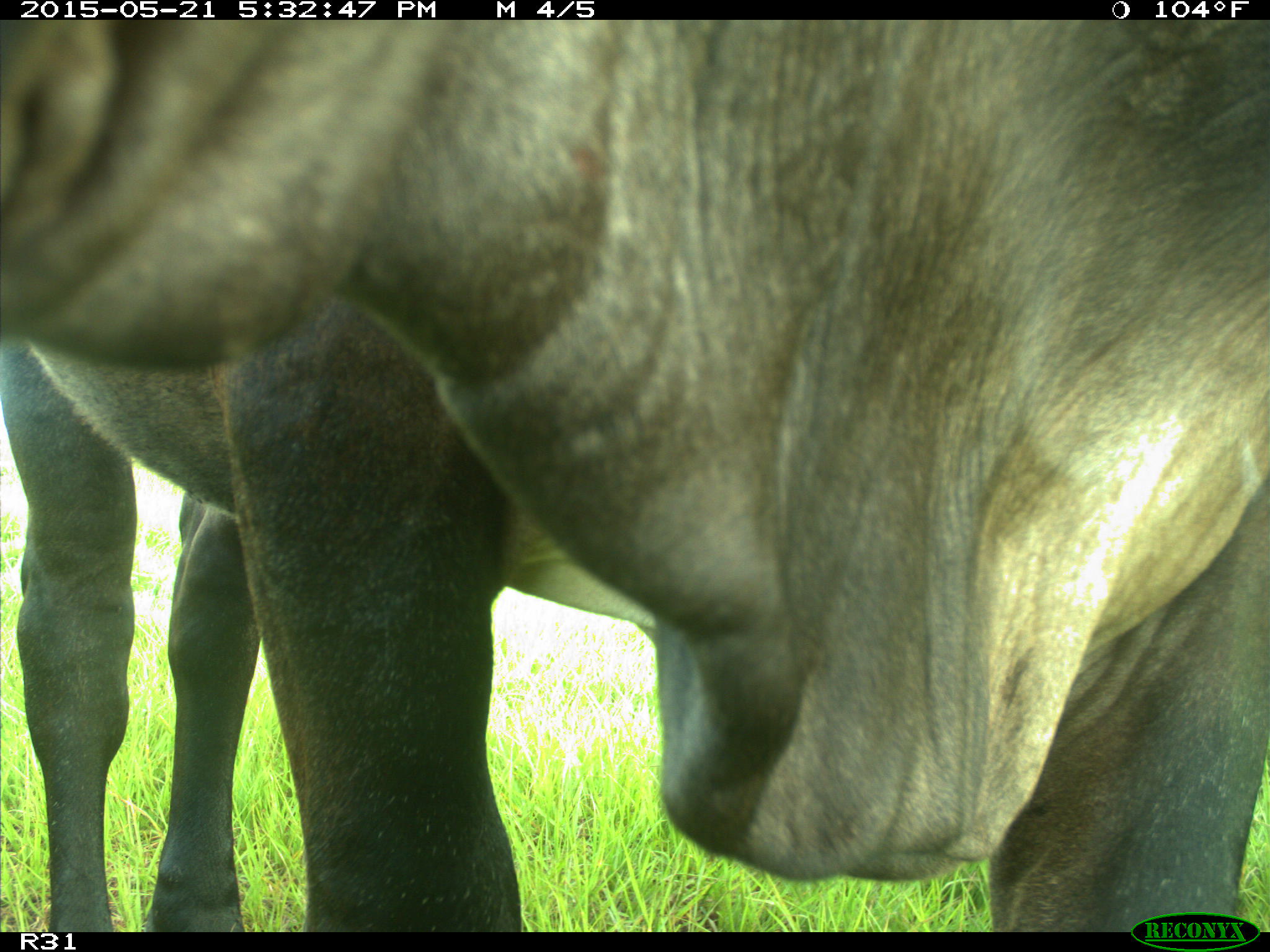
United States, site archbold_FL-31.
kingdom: Animalia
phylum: Chordata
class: Mammalia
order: Artiodactyla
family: Bovidae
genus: Bos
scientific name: Bos taurus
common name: domestic cow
Bos taurus (domestic cow).